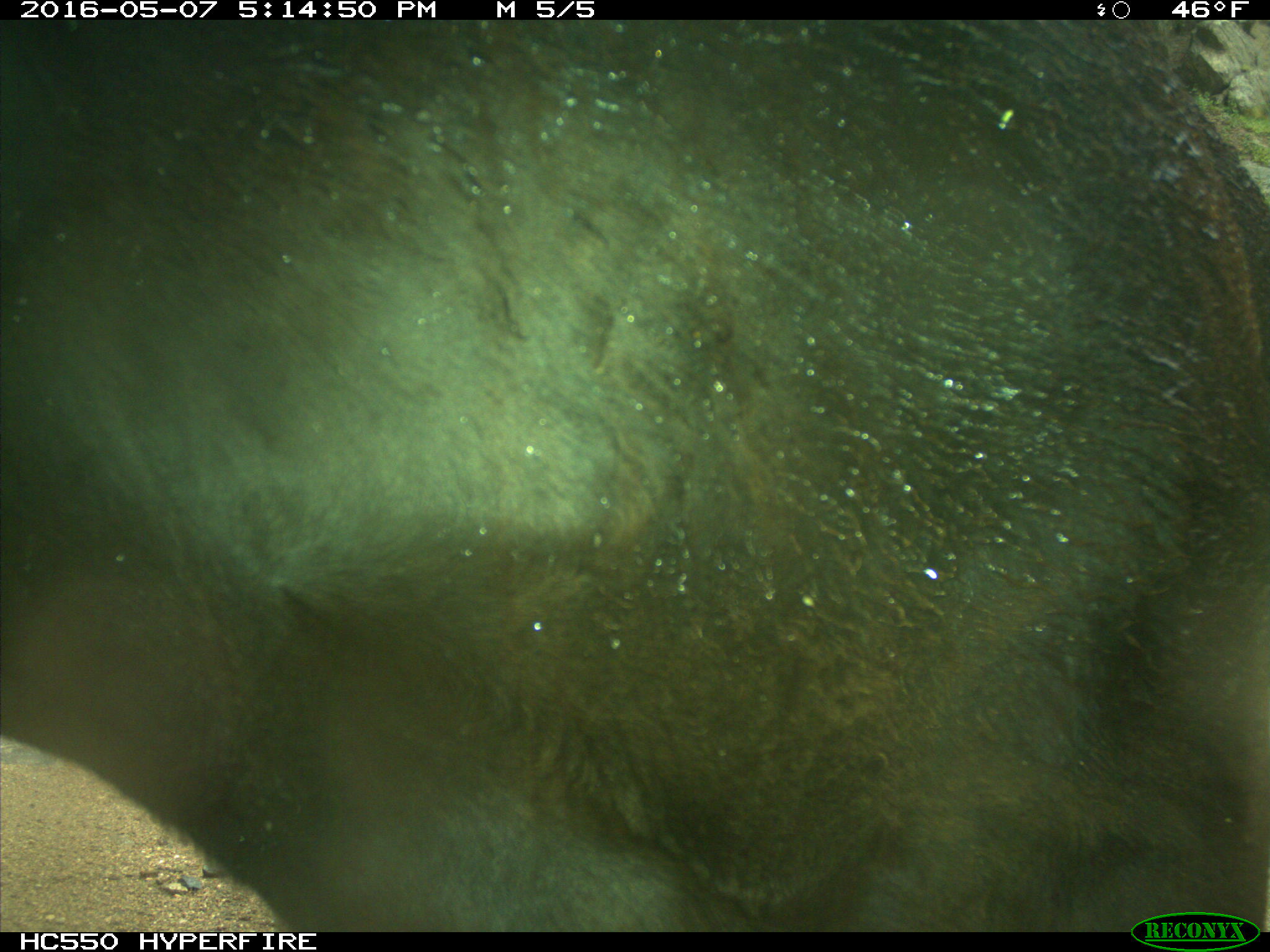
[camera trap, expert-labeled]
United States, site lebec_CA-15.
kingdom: Animalia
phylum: Chordata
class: Mammalia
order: Artiodactyla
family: Bovidae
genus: Bos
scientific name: Bos taurus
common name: domestic cow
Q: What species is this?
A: Bos taurus (domestic cow).